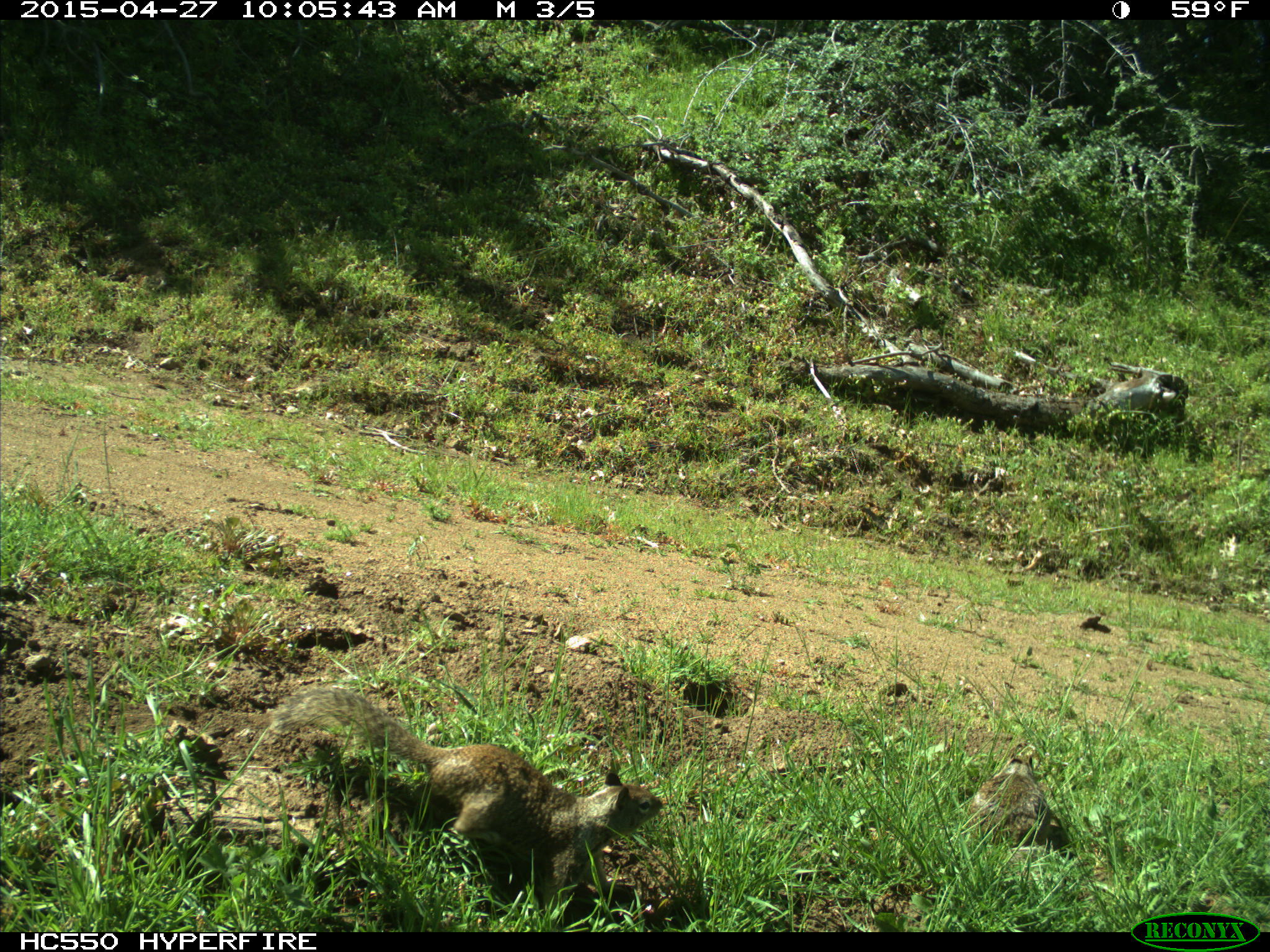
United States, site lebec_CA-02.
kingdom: Animalia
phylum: Chordata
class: Mammalia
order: Rodentia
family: Sciuridae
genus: Otospermophilus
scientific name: Otospermophilus beecheyi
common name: california ground squirrel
Otospermophilus beecheyi (california ground squirrel).